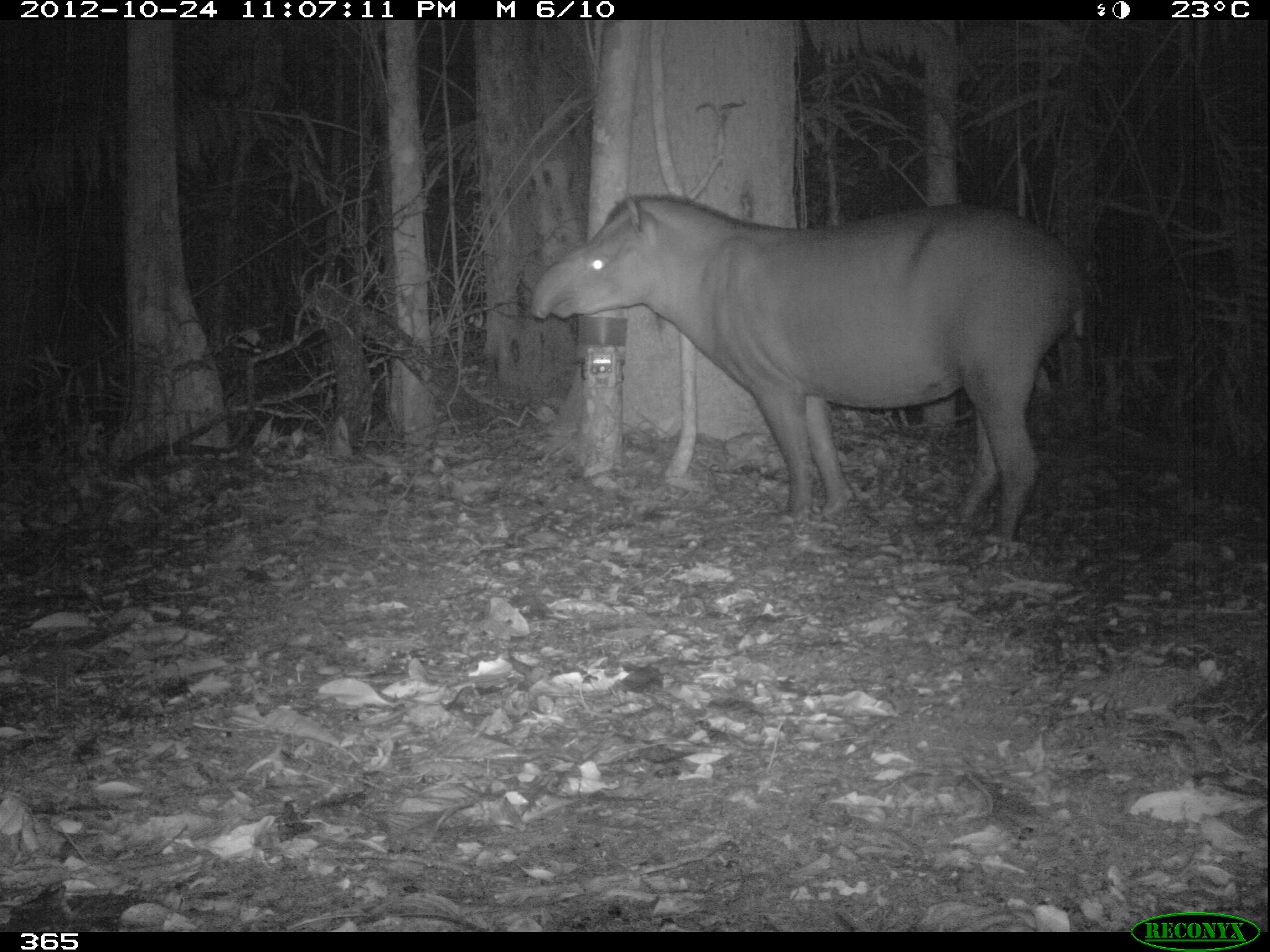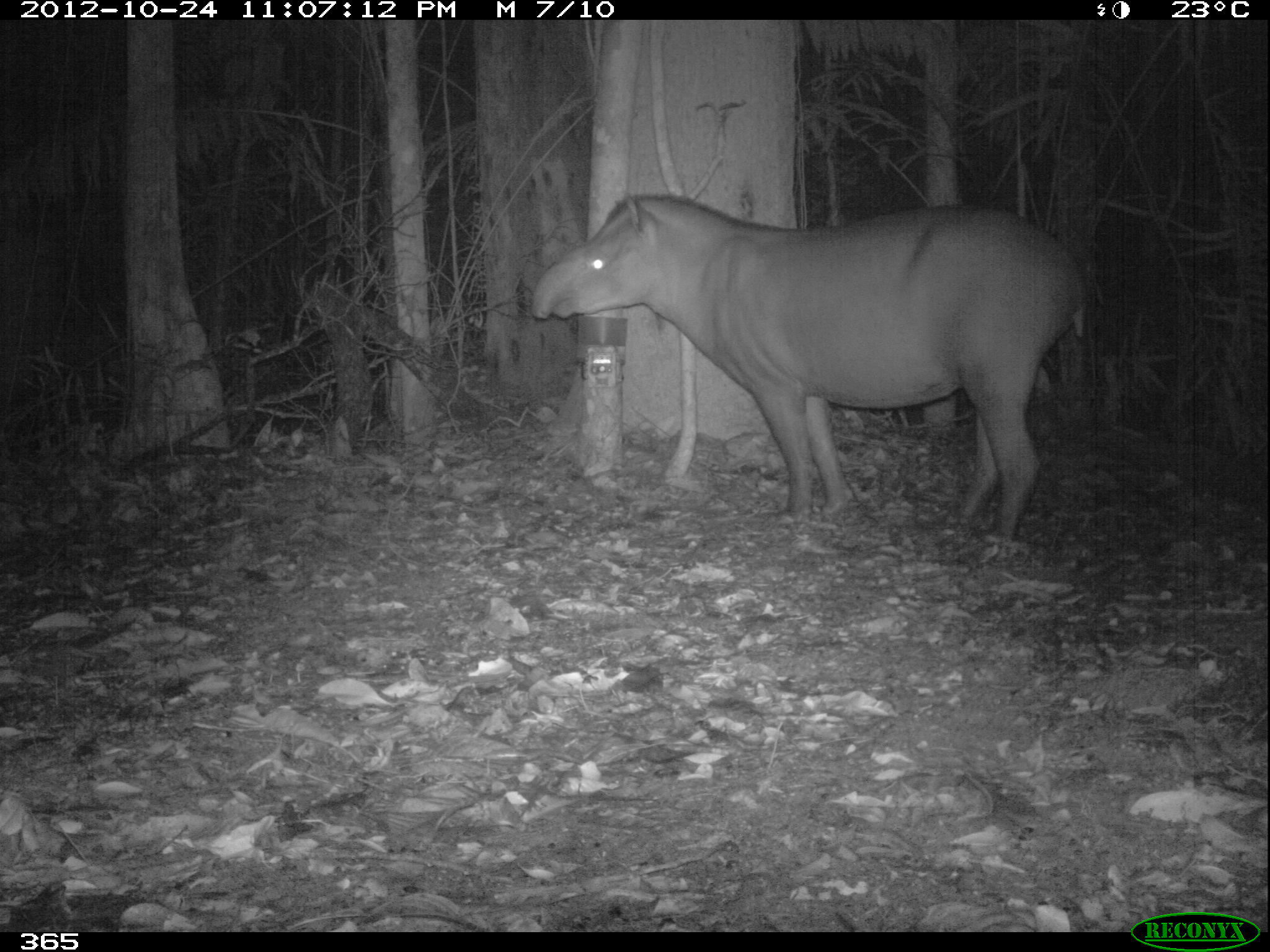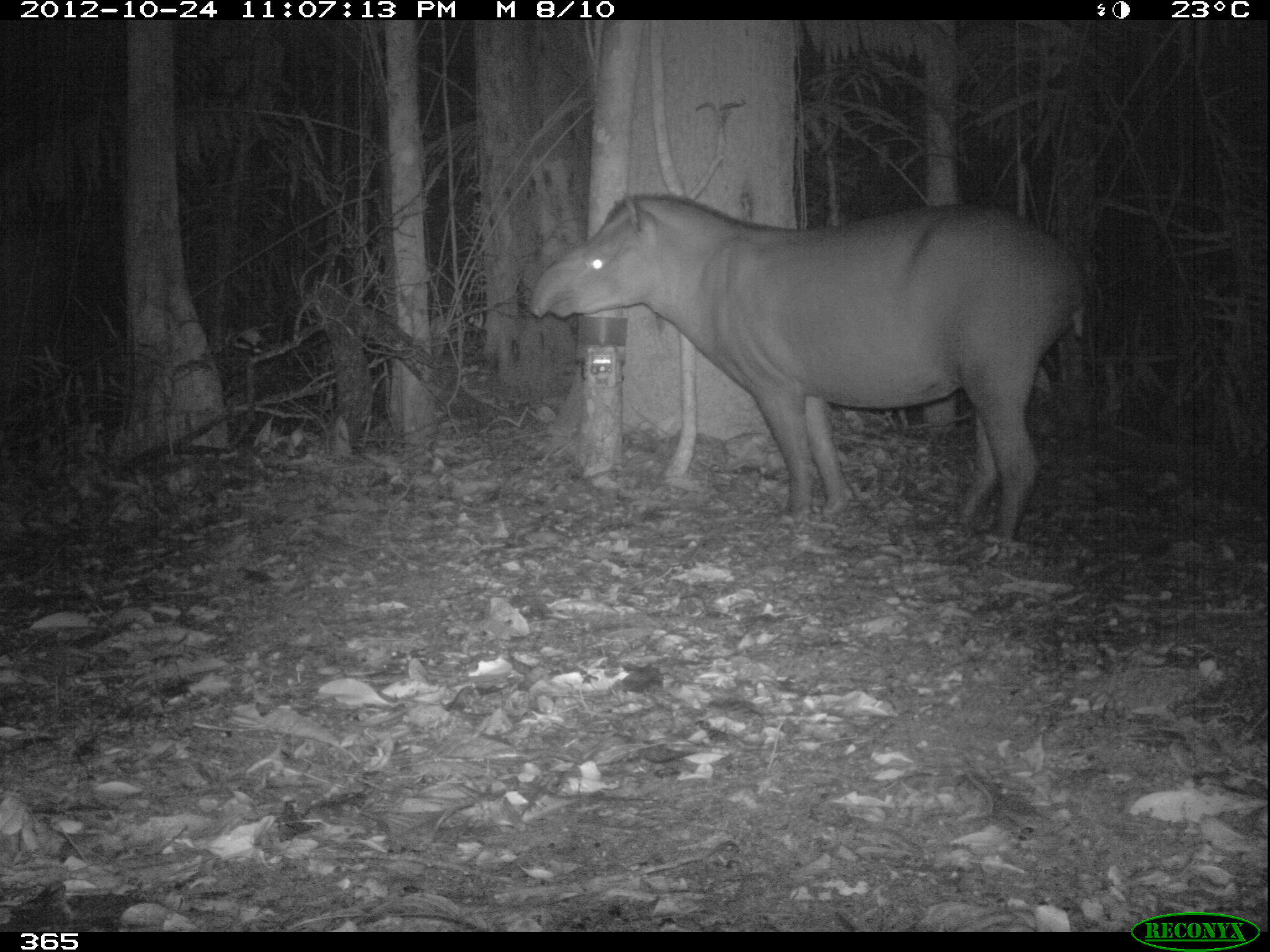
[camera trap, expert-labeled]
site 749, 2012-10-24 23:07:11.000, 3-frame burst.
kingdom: Animalia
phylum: Chordata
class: Mammalia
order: Perissodactyla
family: Tapiridae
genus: Tapirus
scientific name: Tapirus terrestris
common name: south american tapir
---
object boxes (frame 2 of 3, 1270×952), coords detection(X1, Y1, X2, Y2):
tapirus terrestris: detection(530, 191, 1089, 539)